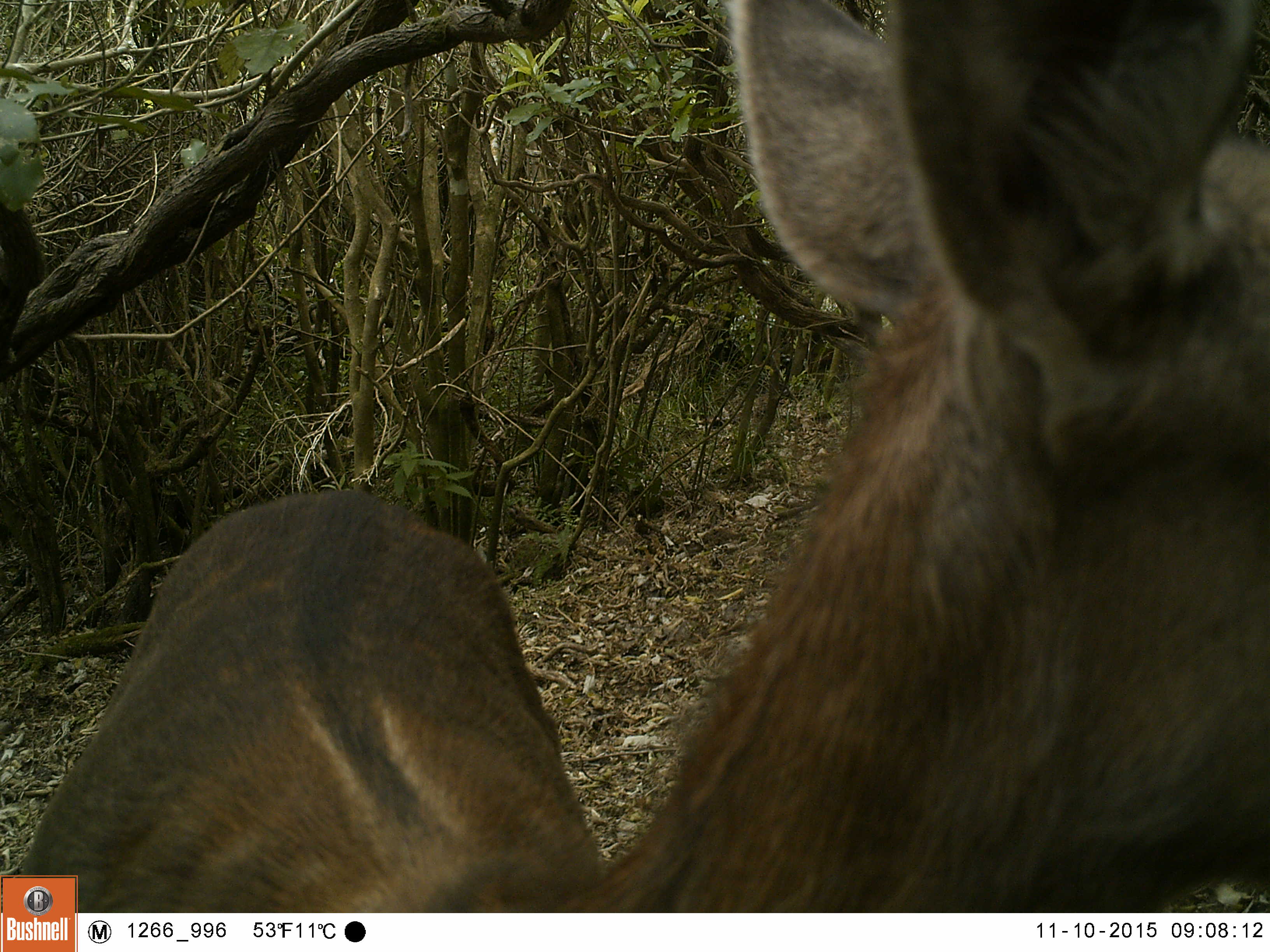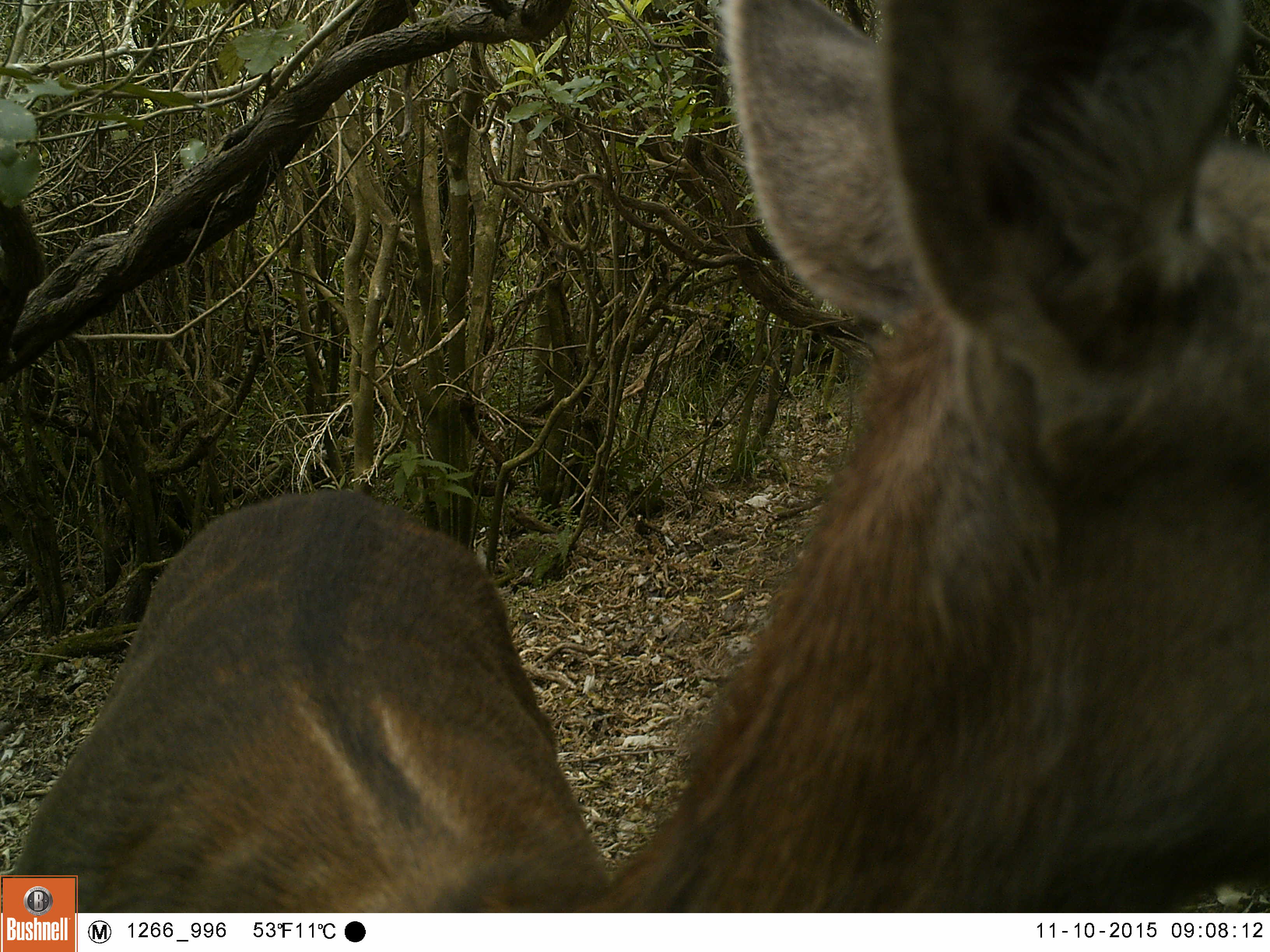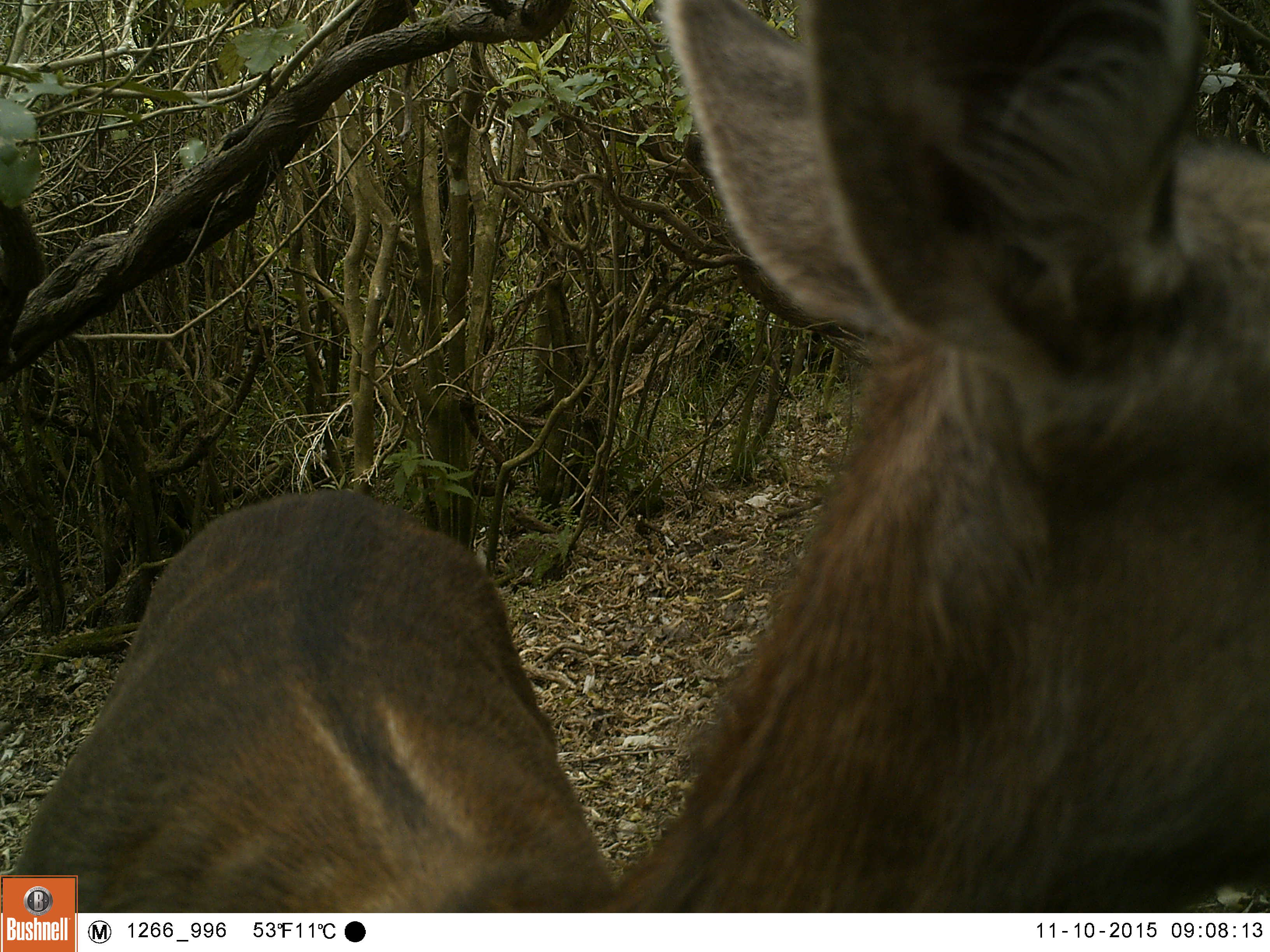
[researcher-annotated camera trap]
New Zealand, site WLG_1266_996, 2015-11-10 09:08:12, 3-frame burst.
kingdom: Animalia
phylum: Chordata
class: Mammalia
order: Artiodactyla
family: Cervidae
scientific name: Cervidae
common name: deer